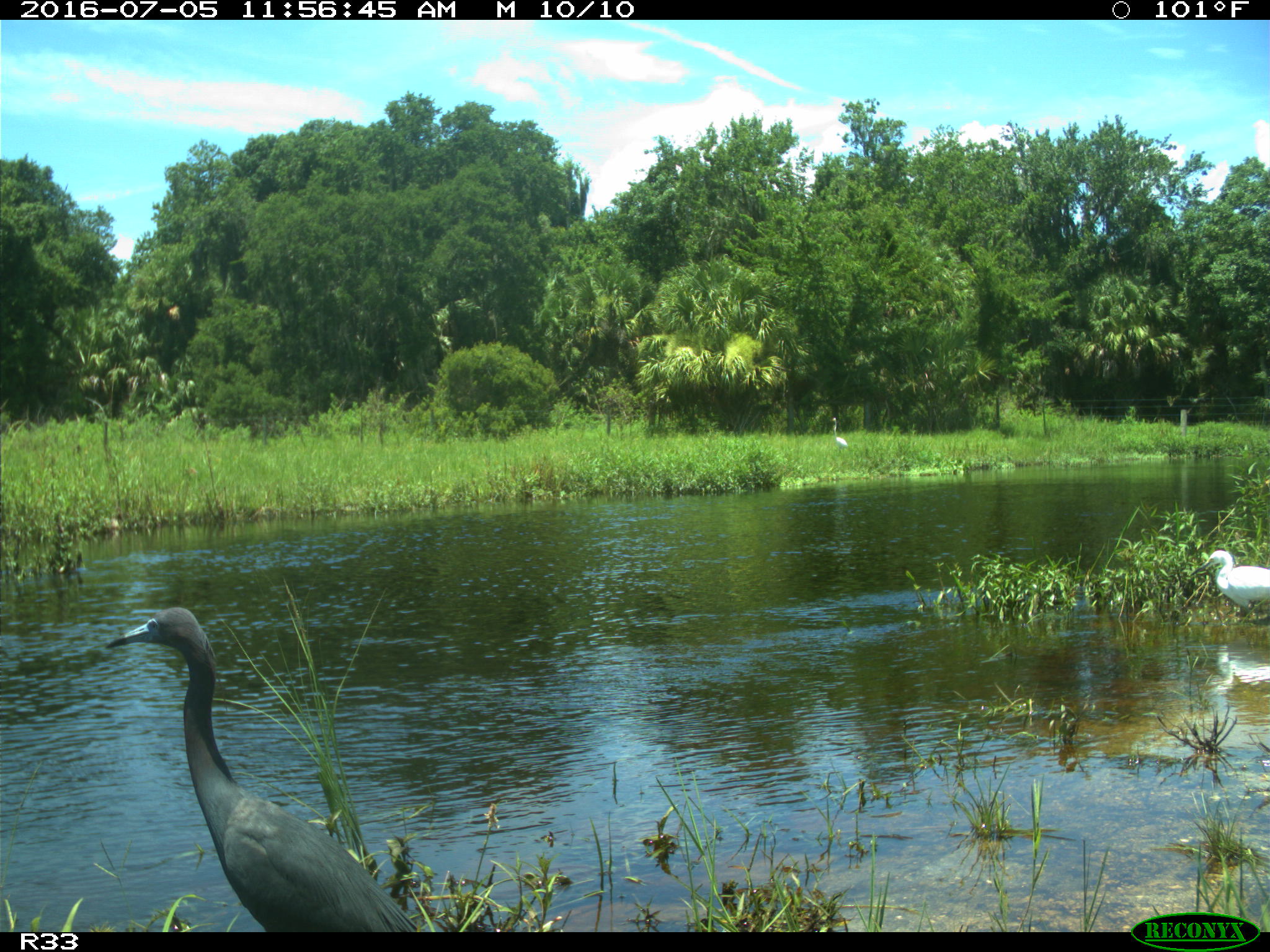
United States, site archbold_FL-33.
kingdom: Animalia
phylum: Chordata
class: Aves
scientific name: Aves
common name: birds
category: unidentified bird